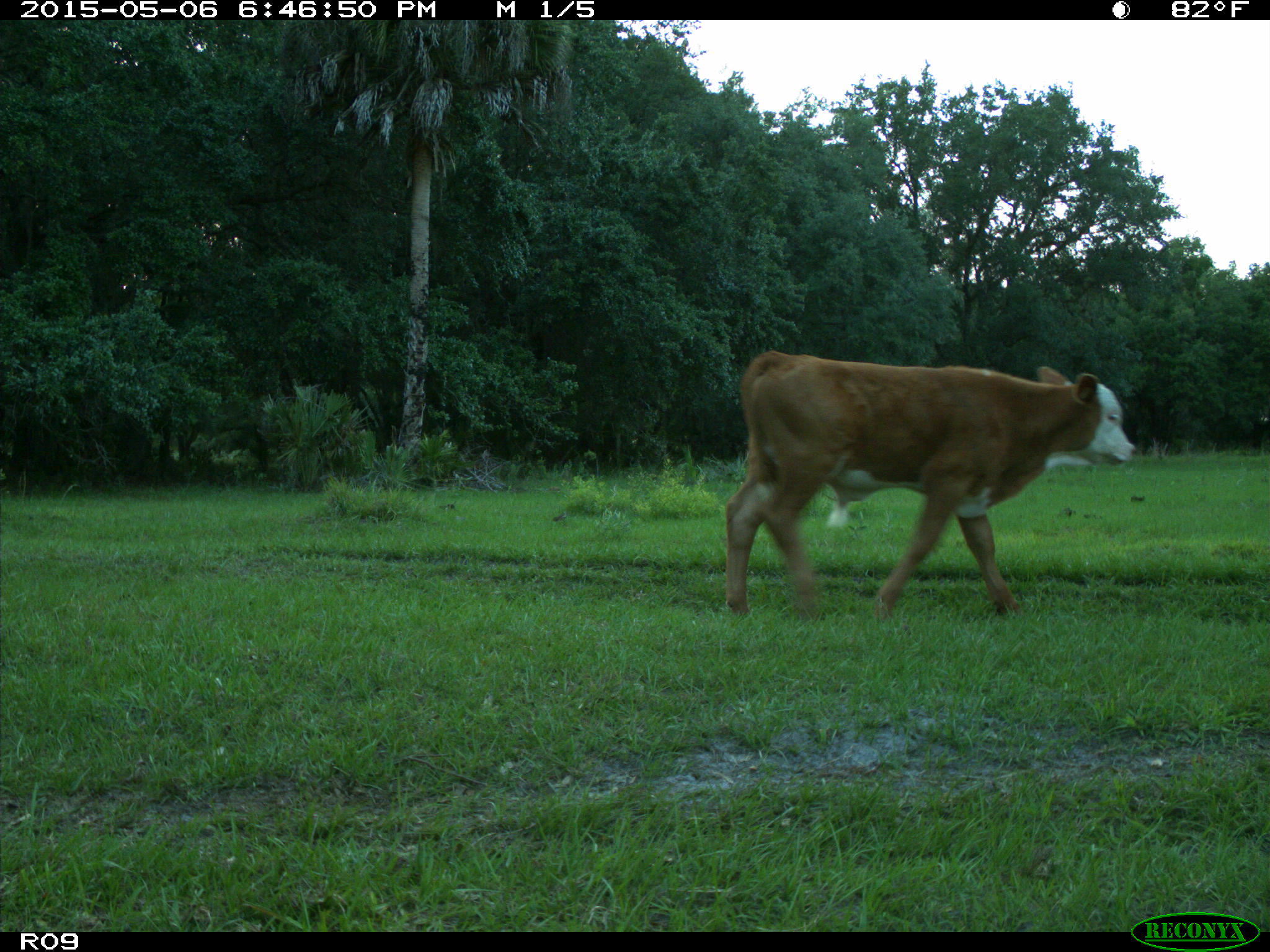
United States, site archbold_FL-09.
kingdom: Animalia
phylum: Chordata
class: Mammalia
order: Artiodactyla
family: Bovidae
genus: Bos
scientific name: Bos taurus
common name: domestic cow